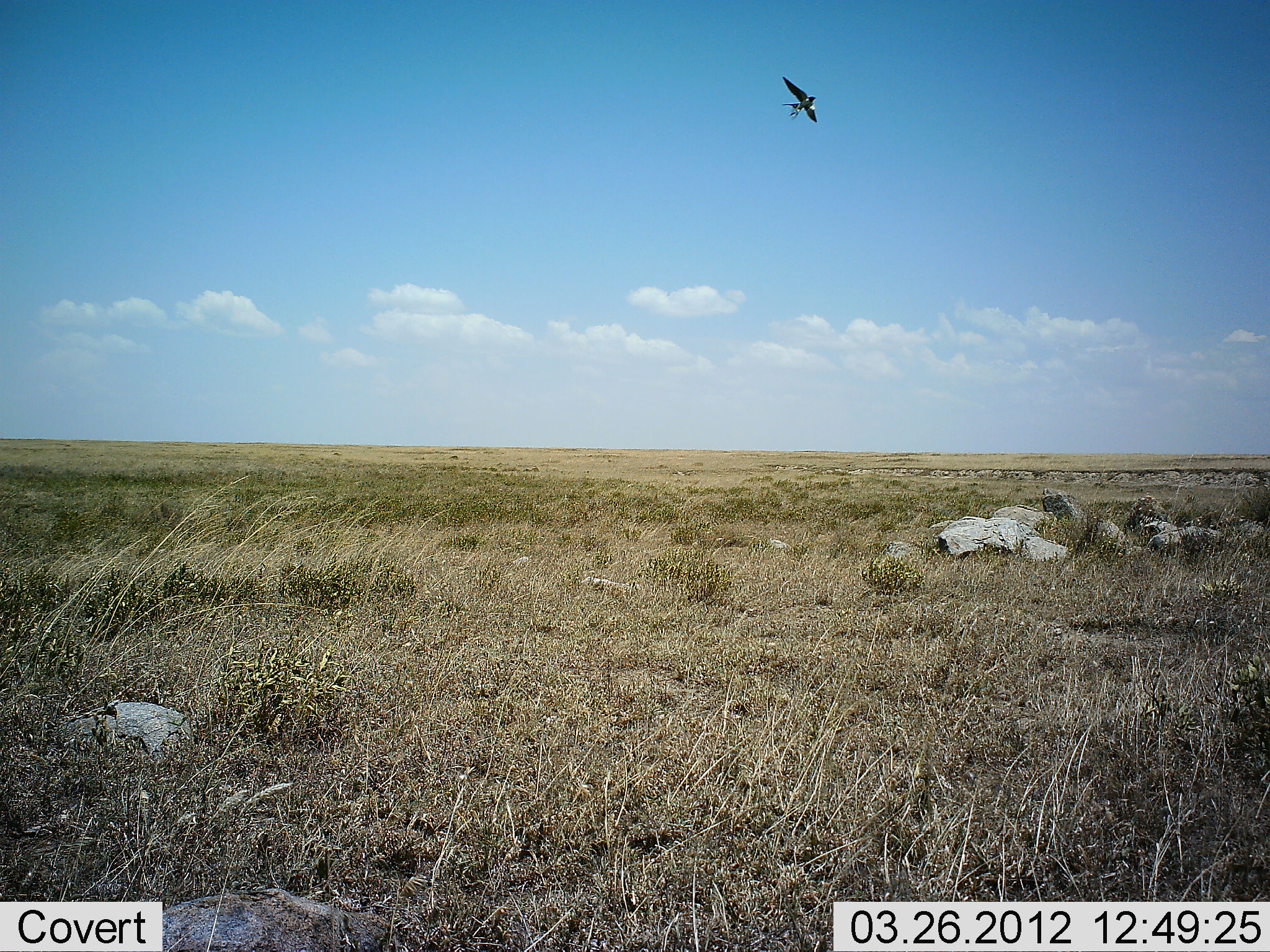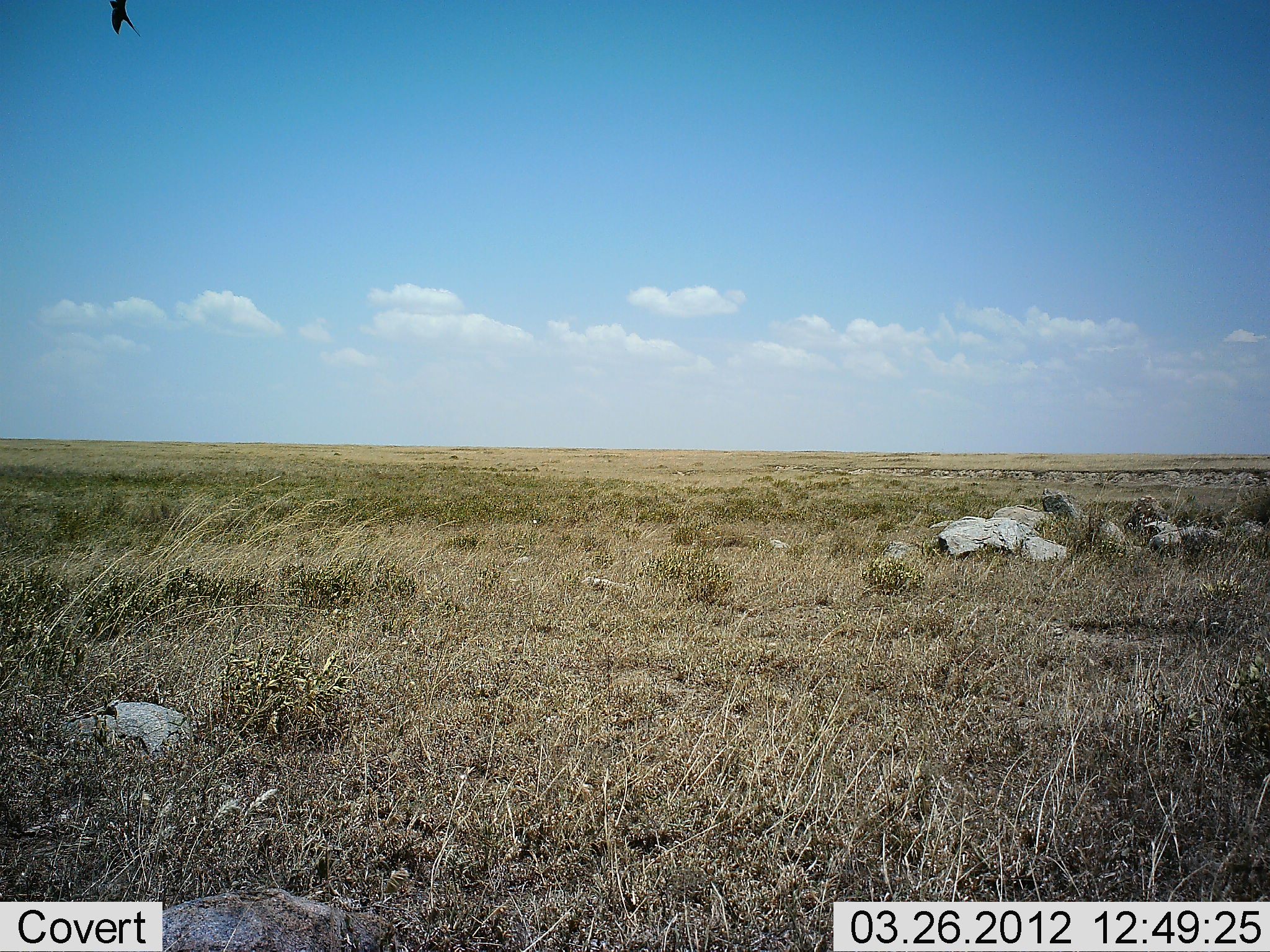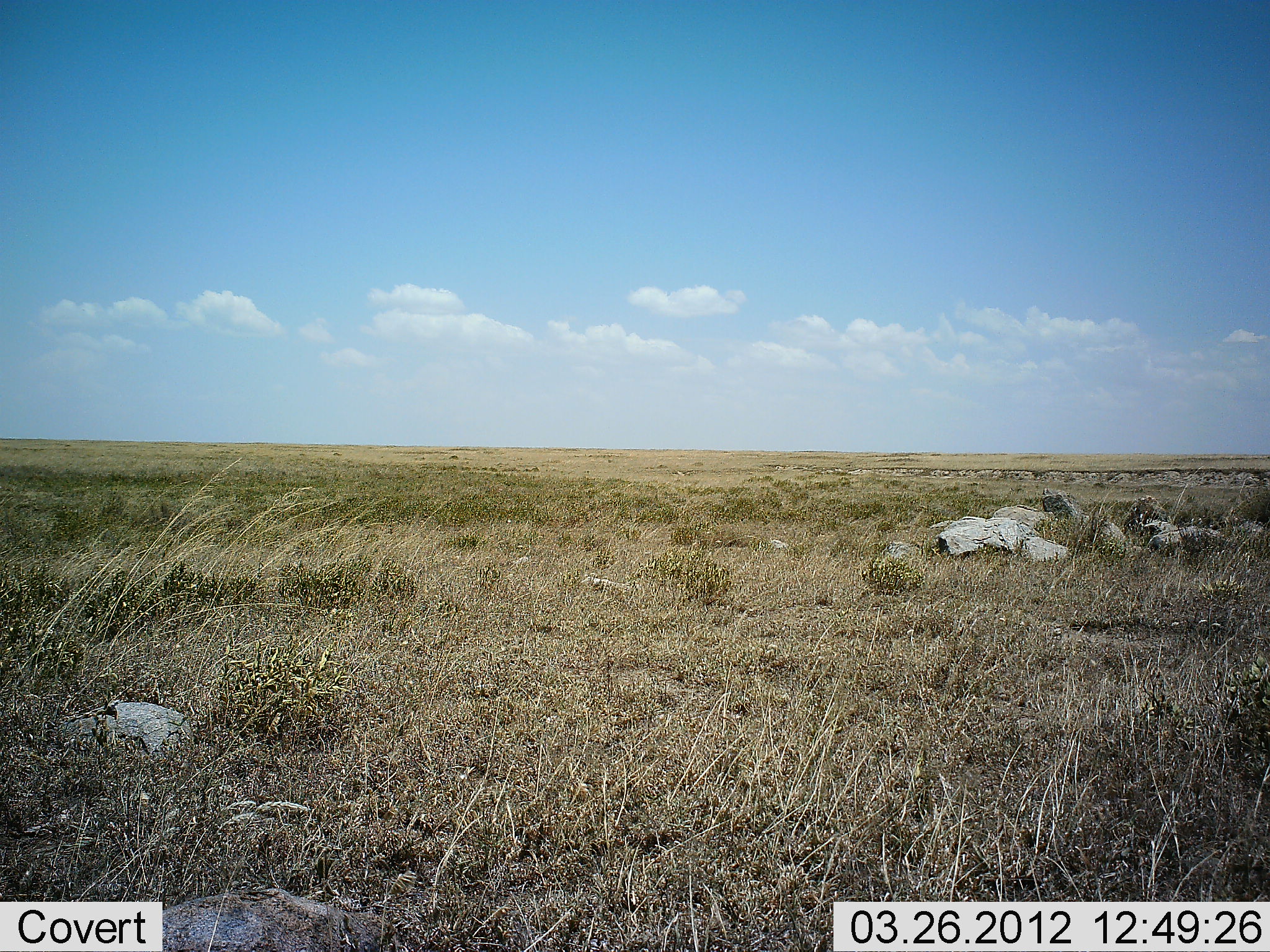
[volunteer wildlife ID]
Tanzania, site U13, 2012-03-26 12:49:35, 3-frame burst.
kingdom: Animalia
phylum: Chordata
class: Aves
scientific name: Aves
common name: bird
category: otherbird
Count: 1.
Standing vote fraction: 0%.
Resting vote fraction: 0%.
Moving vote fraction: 100%.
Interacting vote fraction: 0%.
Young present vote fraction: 0%.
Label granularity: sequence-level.